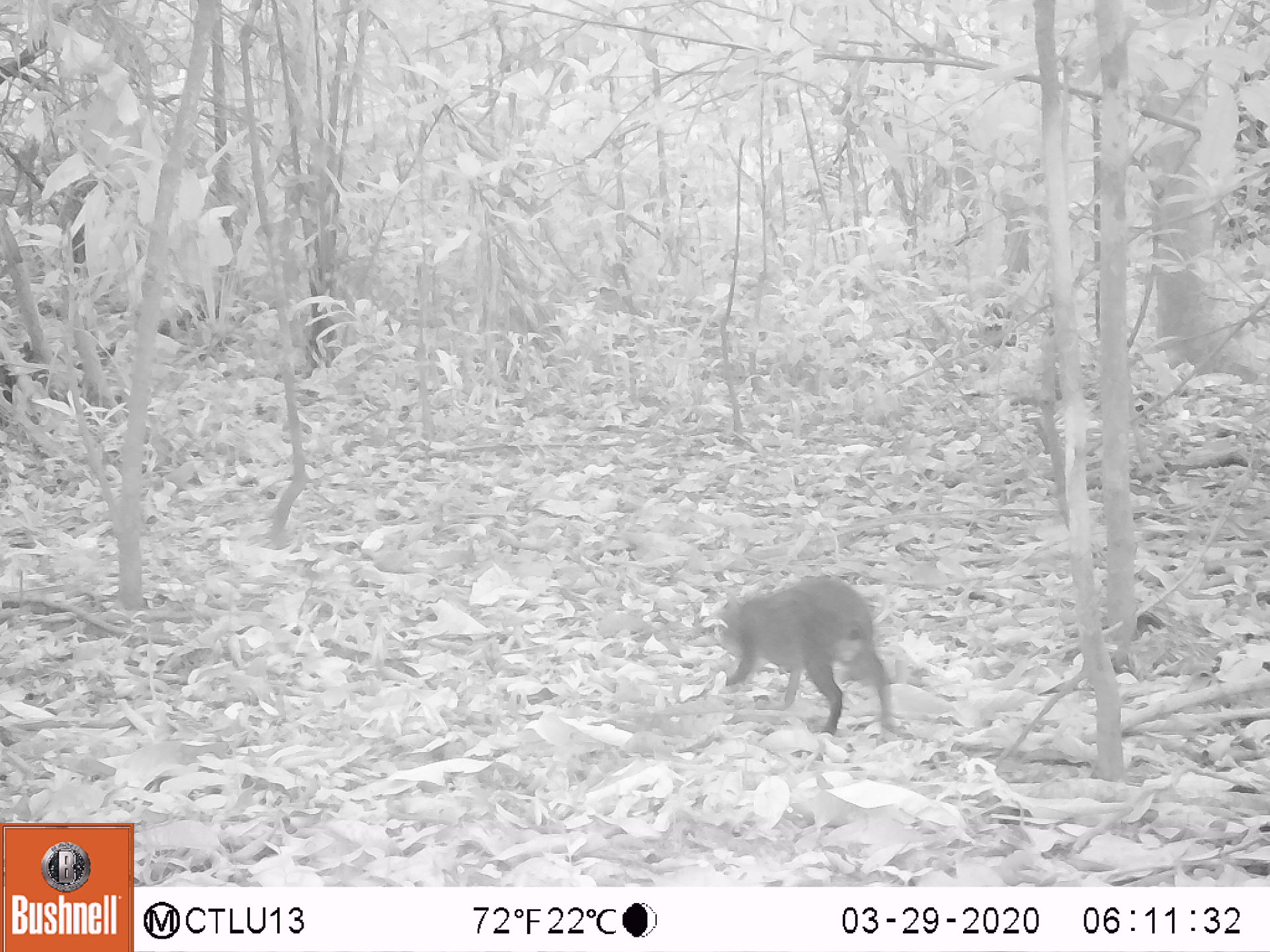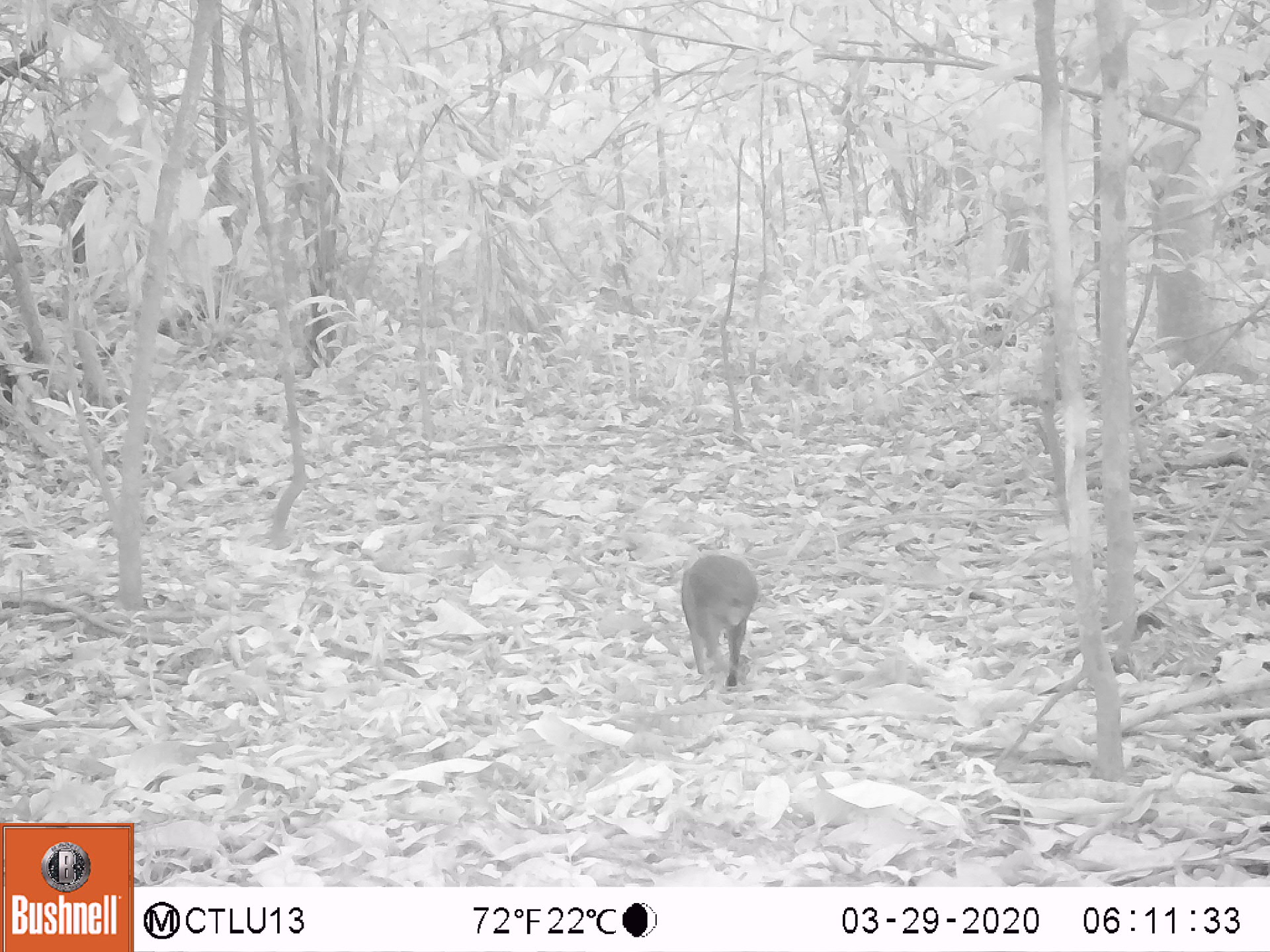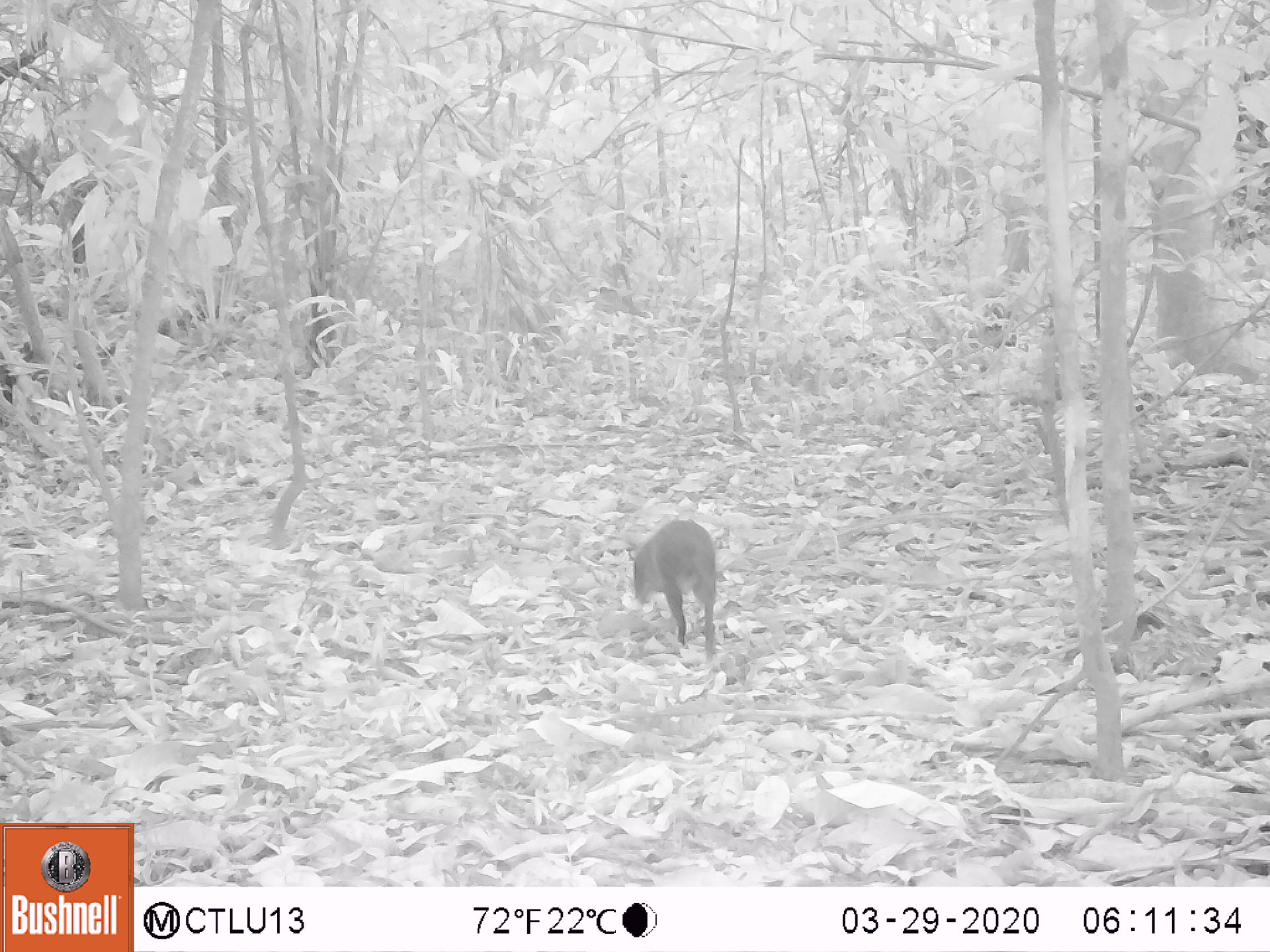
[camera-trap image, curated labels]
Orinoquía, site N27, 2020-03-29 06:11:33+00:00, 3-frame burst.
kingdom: Animalia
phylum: Chordata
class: Mammalia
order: Rodentia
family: Dasyproctidae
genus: Dasyprocta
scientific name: Dasyprocta fuliginosa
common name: black agouti